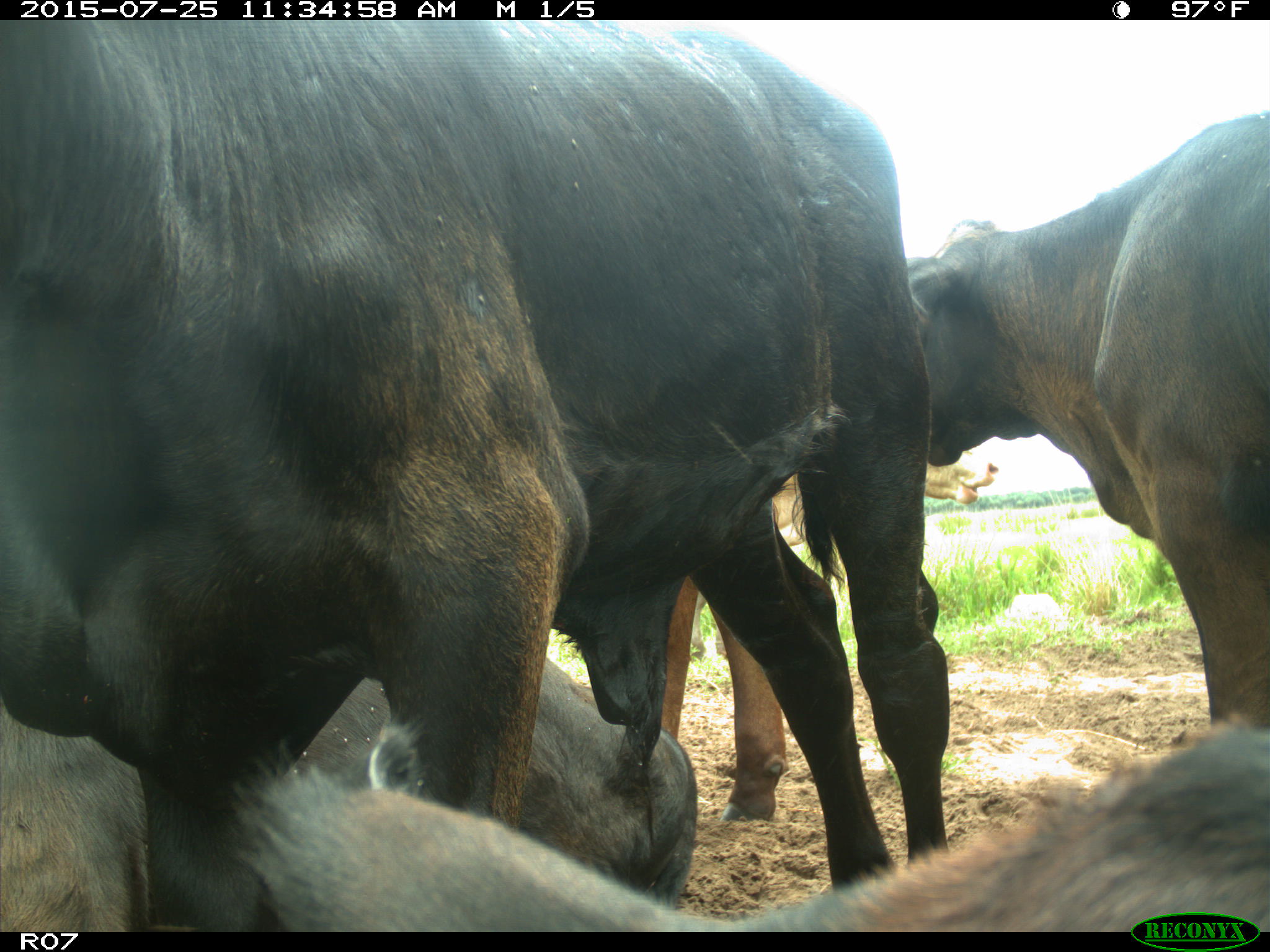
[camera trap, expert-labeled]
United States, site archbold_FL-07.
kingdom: Animalia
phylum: Chordata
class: Mammalia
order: Artiodactyla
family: Bovidae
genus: Bos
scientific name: Bos taurus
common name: domestic cow